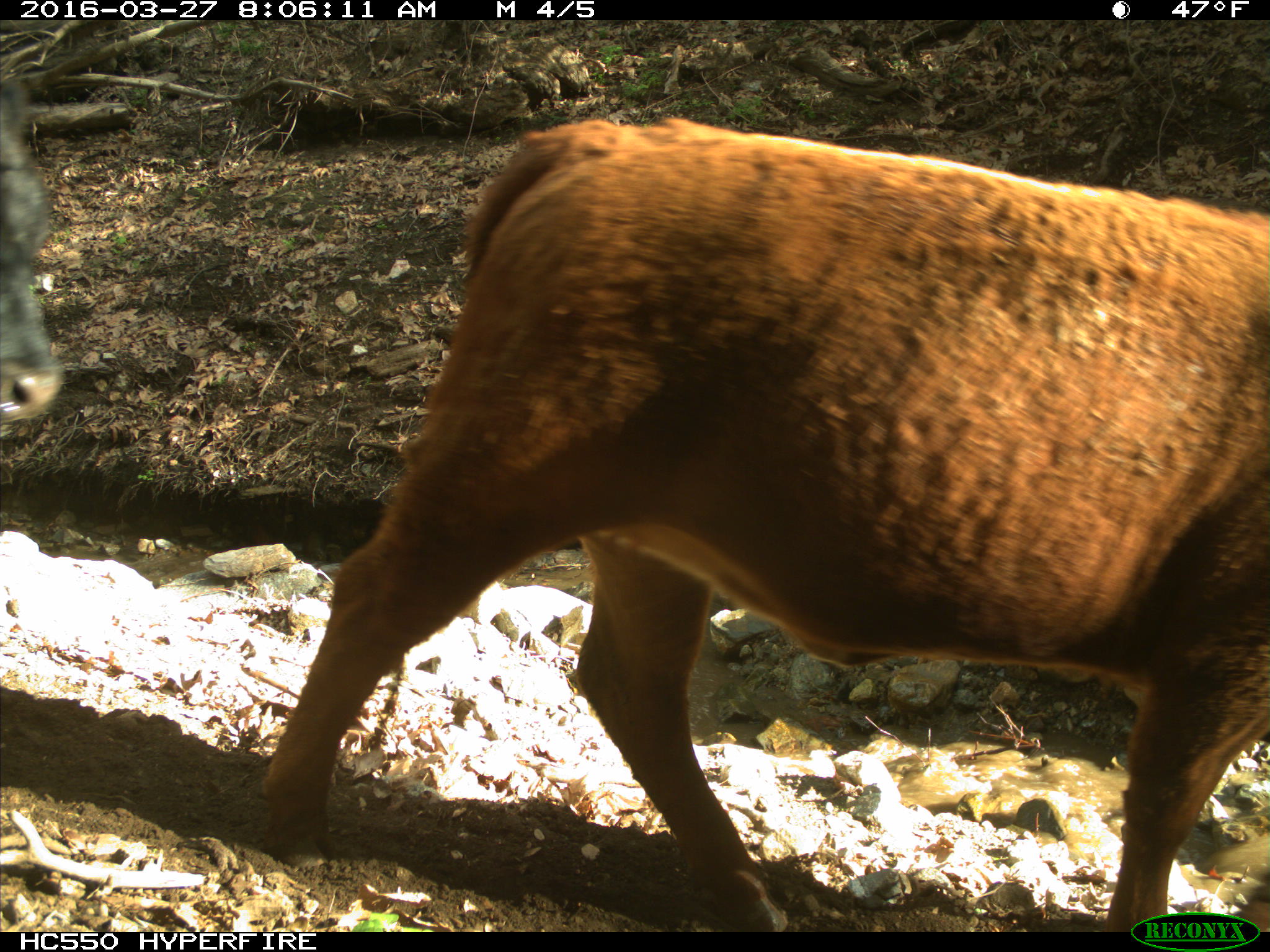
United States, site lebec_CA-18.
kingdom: Animalia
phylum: Chordata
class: Mammalia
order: Artiodactyla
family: Bovidae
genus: Bos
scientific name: Bos taurus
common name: domestic cow